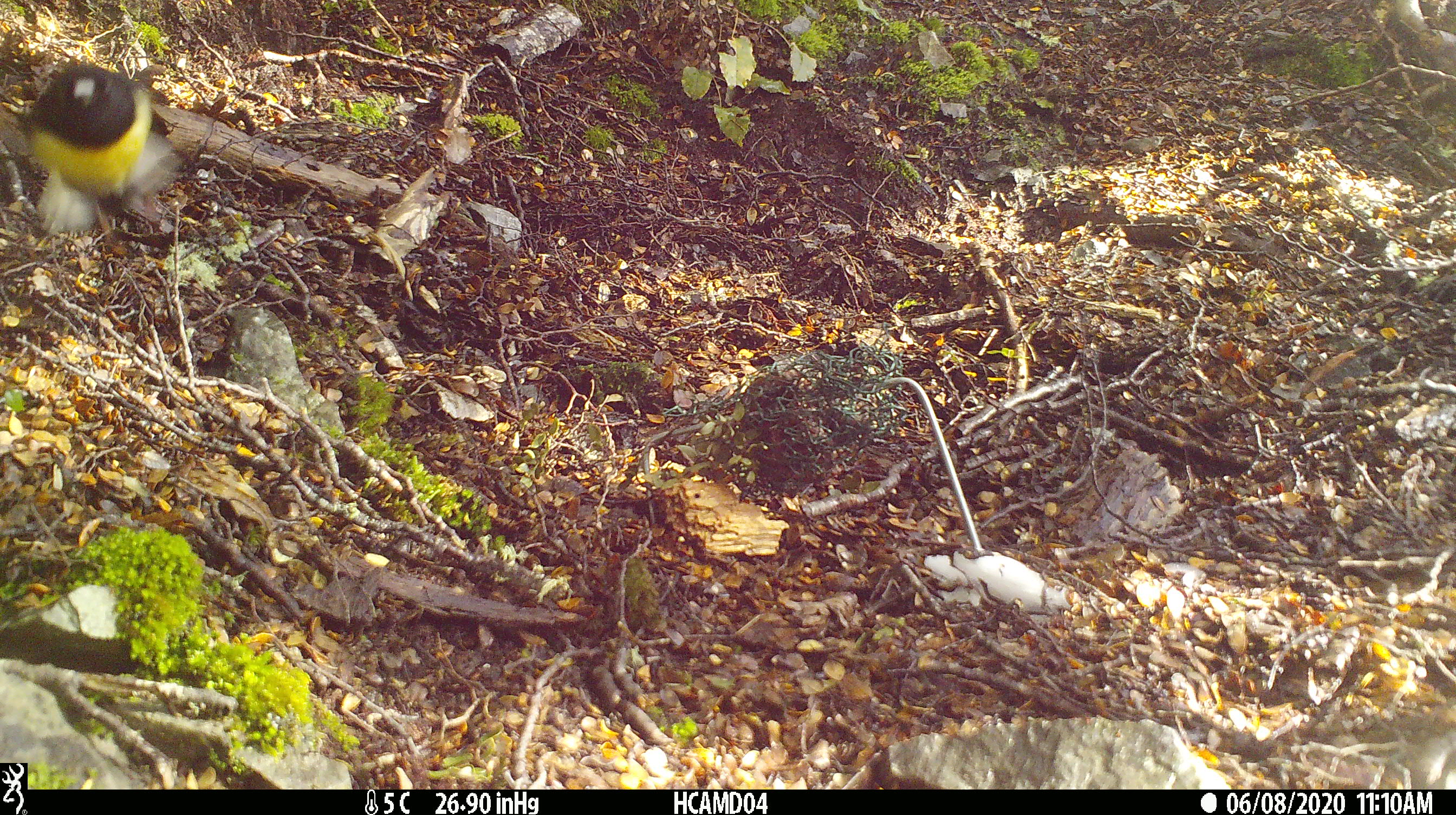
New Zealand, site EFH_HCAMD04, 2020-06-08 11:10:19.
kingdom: Animalia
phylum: Chordata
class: Aves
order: Passeriformes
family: Petroicidae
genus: Petroica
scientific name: Petroica macrocephala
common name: tomtit